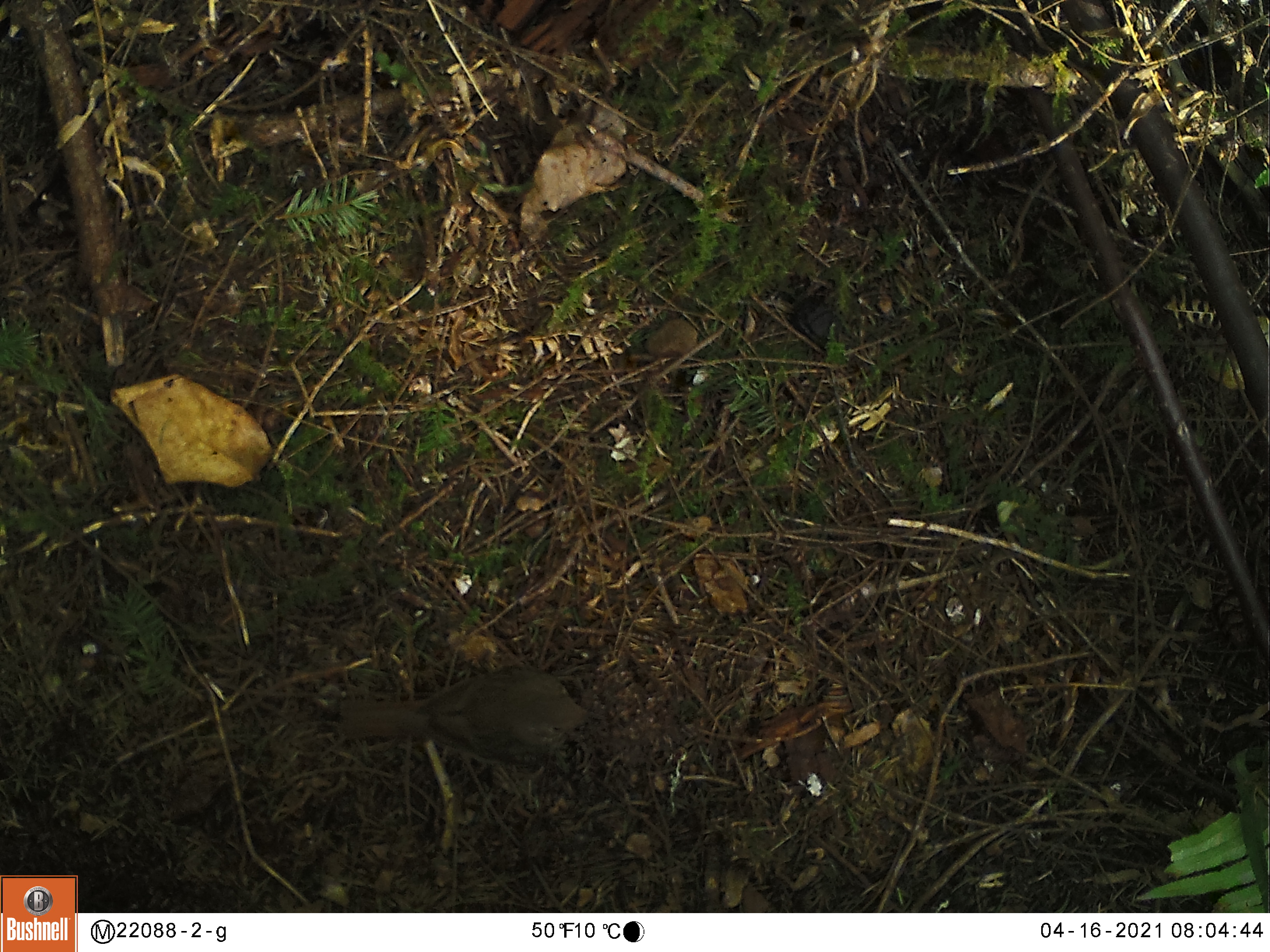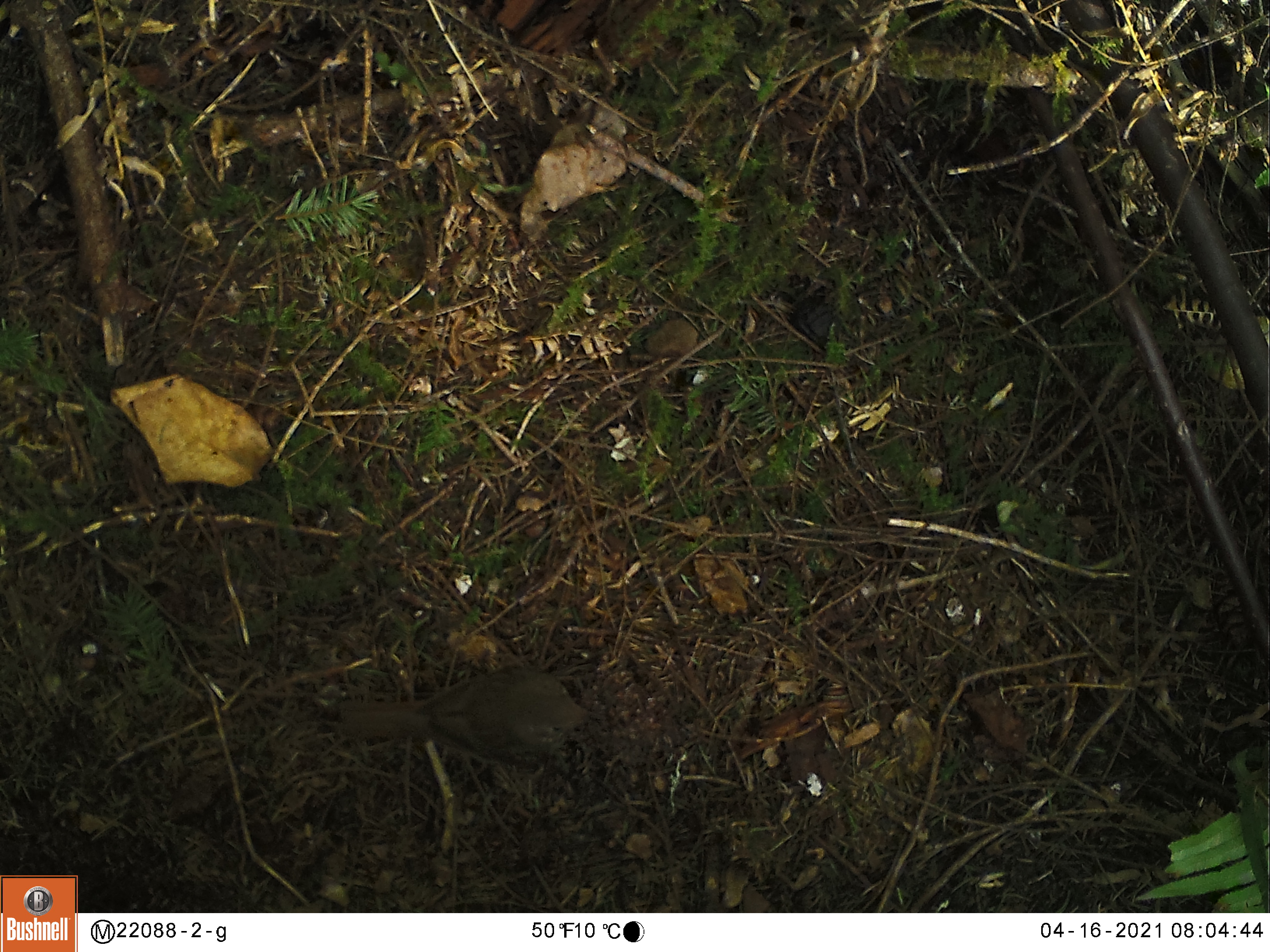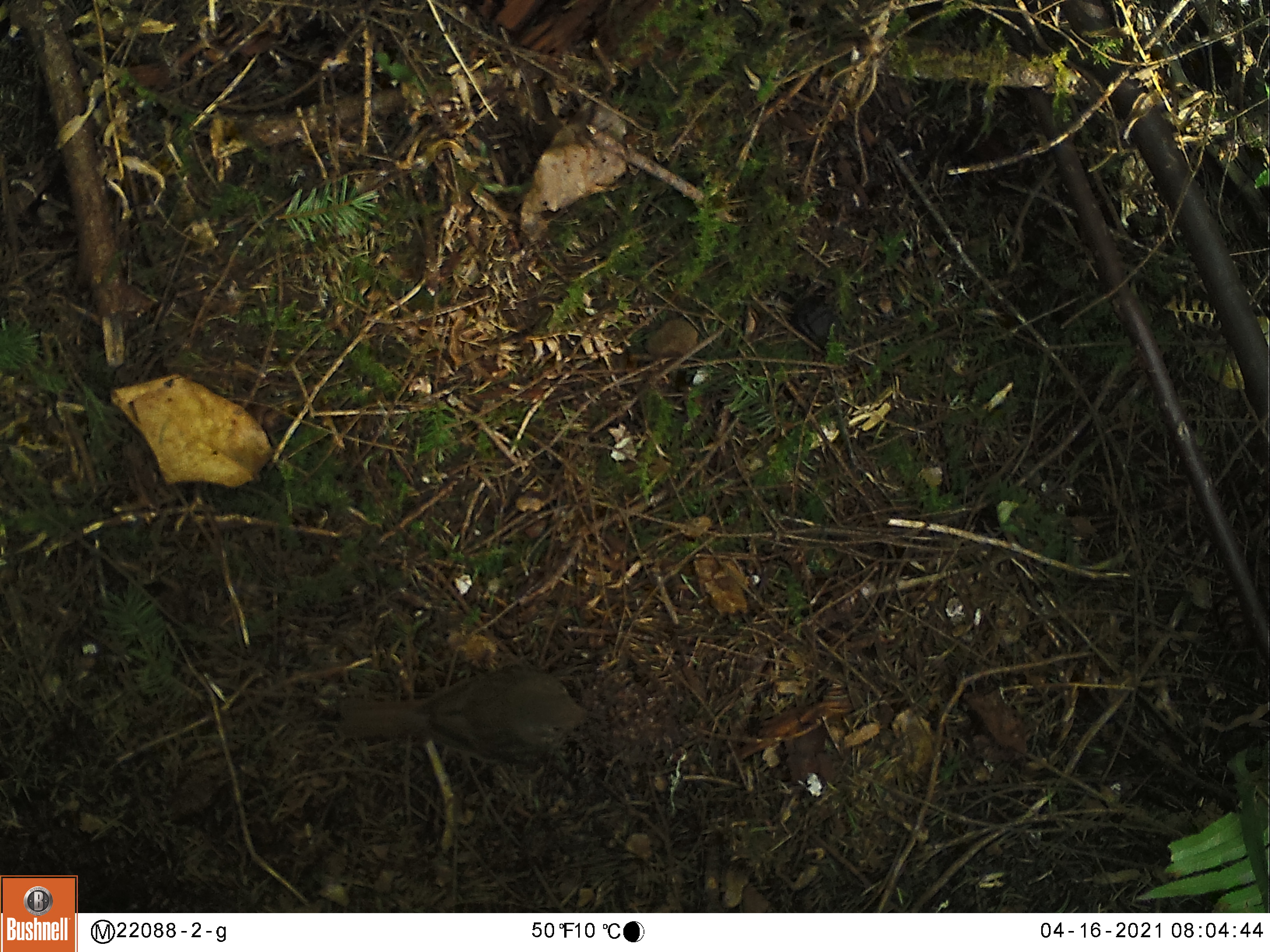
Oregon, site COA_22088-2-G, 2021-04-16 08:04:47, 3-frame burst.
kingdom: Animalia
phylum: Chordata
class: Aves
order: Passeriformes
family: Turdidae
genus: Catharus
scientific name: Catharus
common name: brown thrushes and nightingale-thrushes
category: catharus species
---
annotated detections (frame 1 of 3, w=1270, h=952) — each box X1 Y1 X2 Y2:
catharus species: 318 650 618 800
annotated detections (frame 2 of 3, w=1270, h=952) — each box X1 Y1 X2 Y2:
catharus species: 320 650 623 803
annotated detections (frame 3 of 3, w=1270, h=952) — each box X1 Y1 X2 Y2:
catharus species: 312 640 616 799